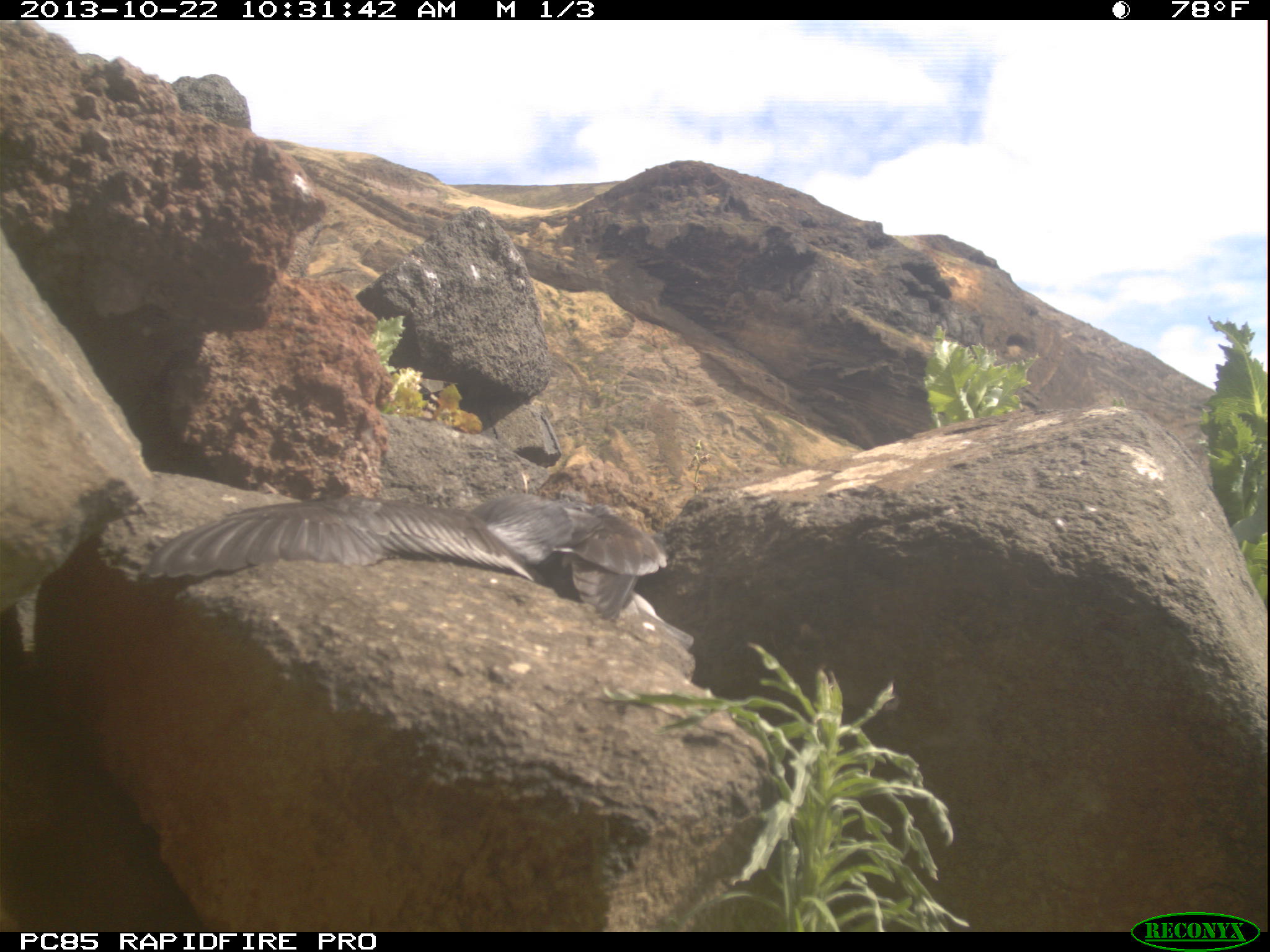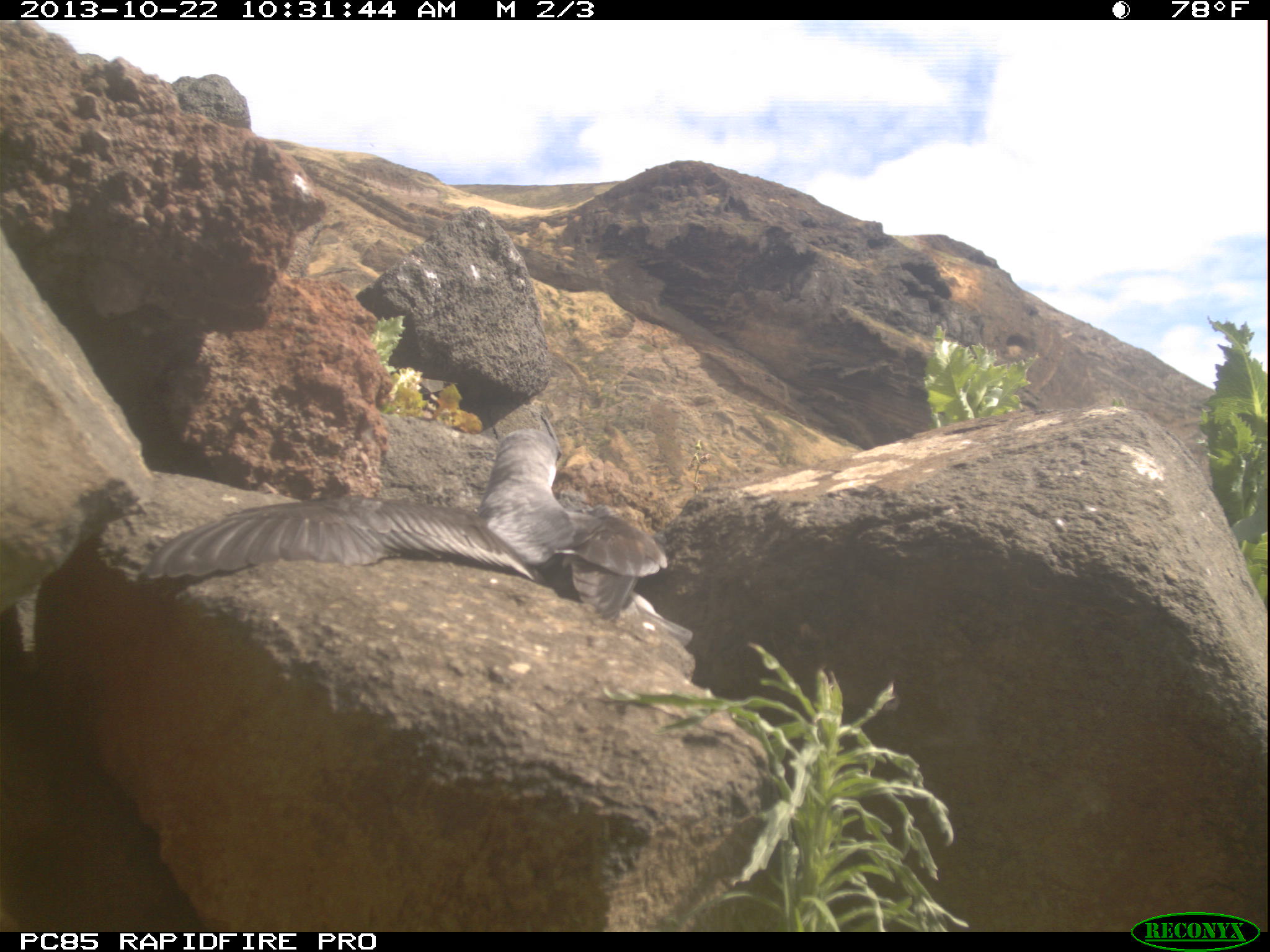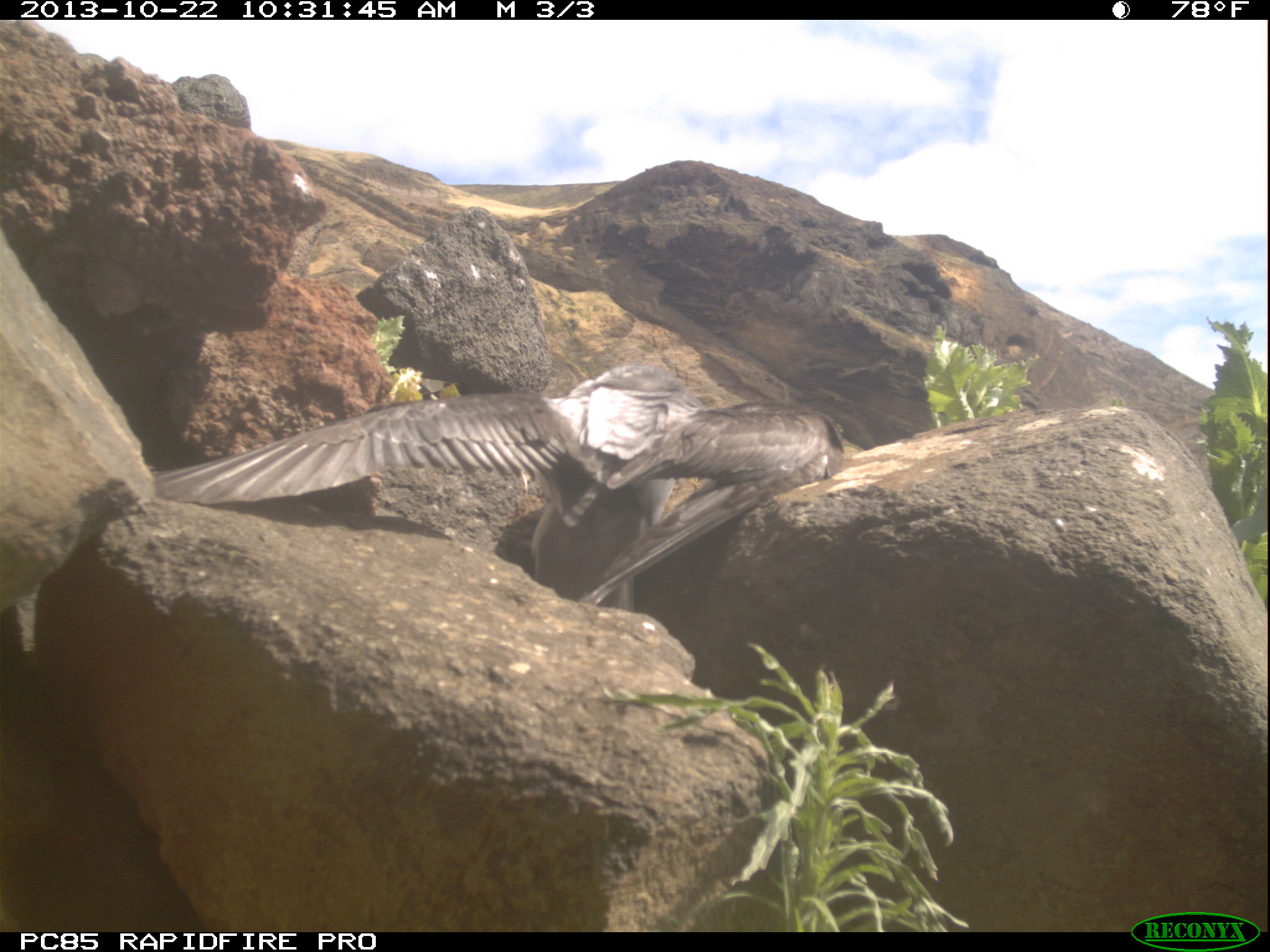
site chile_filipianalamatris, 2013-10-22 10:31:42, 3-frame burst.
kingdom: Animalia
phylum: Chordata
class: Aves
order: Procellariiformes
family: Procellariidae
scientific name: Procellariidae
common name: petrel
Petrel (Procellariidae).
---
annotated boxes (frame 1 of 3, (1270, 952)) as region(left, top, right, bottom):
petrel: region(140, 492, 687, 628)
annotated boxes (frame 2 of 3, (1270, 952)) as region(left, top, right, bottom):
petrel: region(136, 410, 680, 627)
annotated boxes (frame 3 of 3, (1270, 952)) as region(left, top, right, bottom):
petrel: region(161, 350, 847, 607)